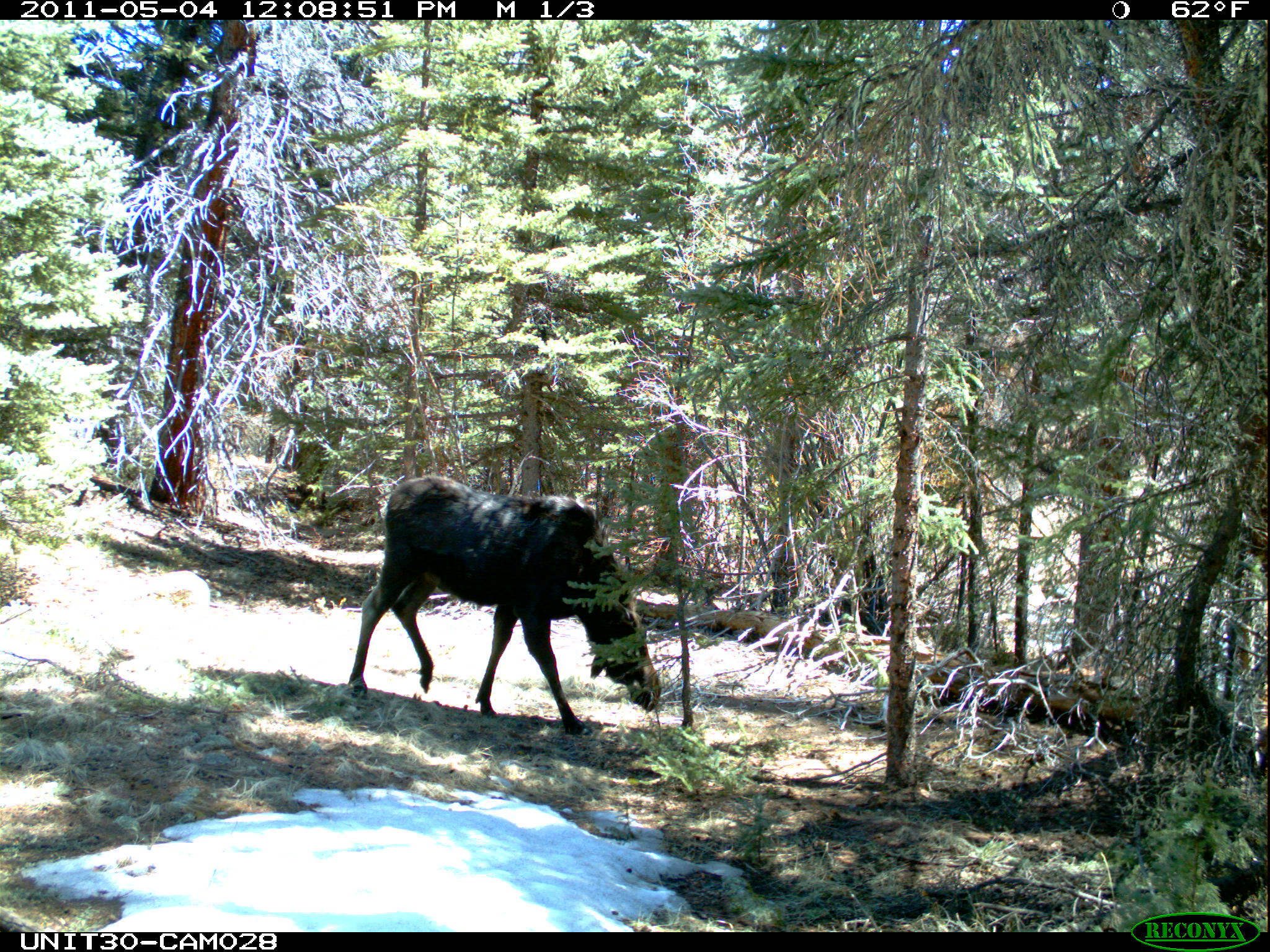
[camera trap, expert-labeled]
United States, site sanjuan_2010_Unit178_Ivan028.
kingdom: Animalia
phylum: Chordata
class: Mammalia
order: Artiodactyla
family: Cervidae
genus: Alces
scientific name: Alces alces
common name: moose